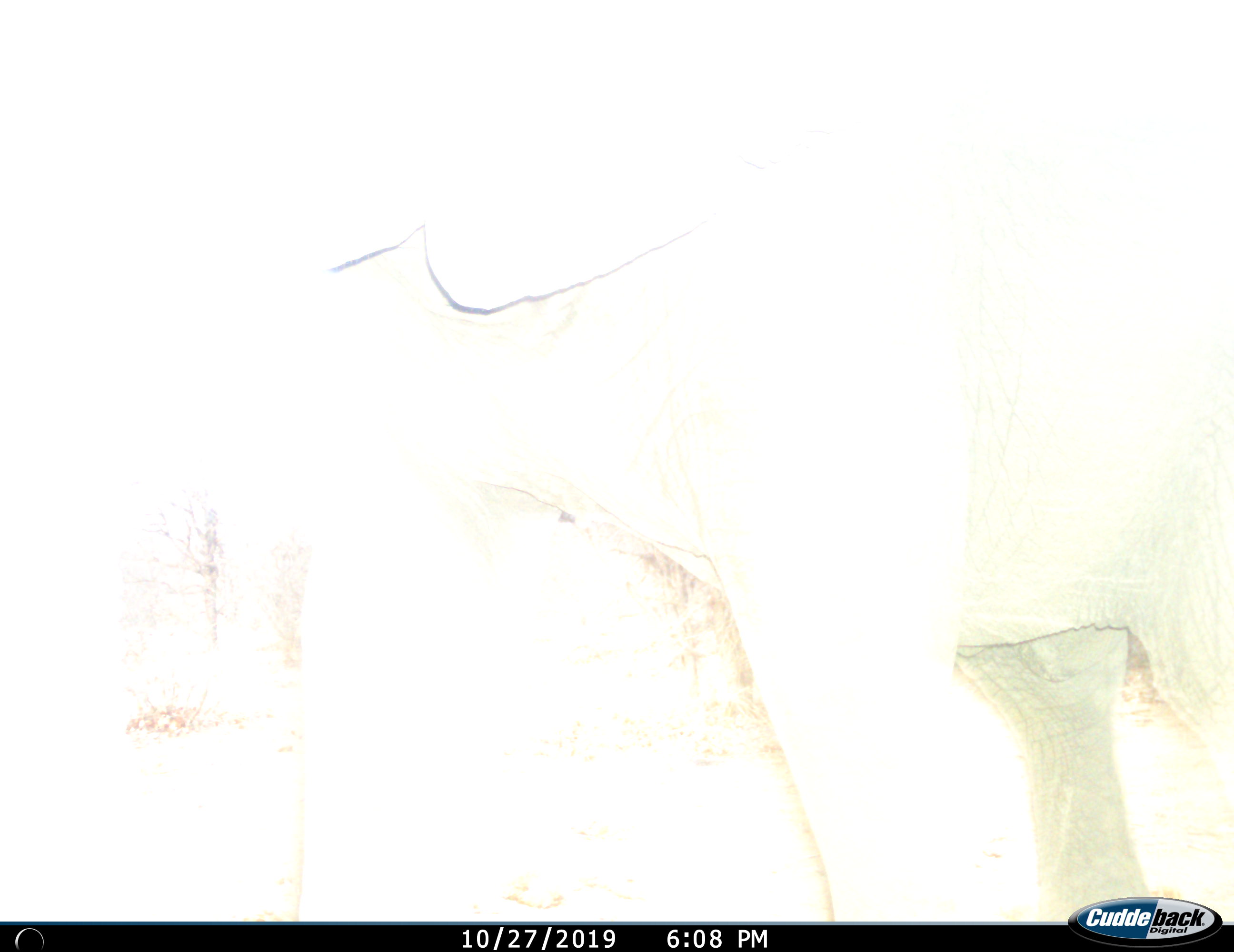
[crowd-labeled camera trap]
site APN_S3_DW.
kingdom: Animalia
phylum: Chordata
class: Mammalia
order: Proboscidea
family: Elephantidae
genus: Loxodonta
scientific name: Loxodonta africana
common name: african bush elephant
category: elephant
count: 1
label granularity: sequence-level